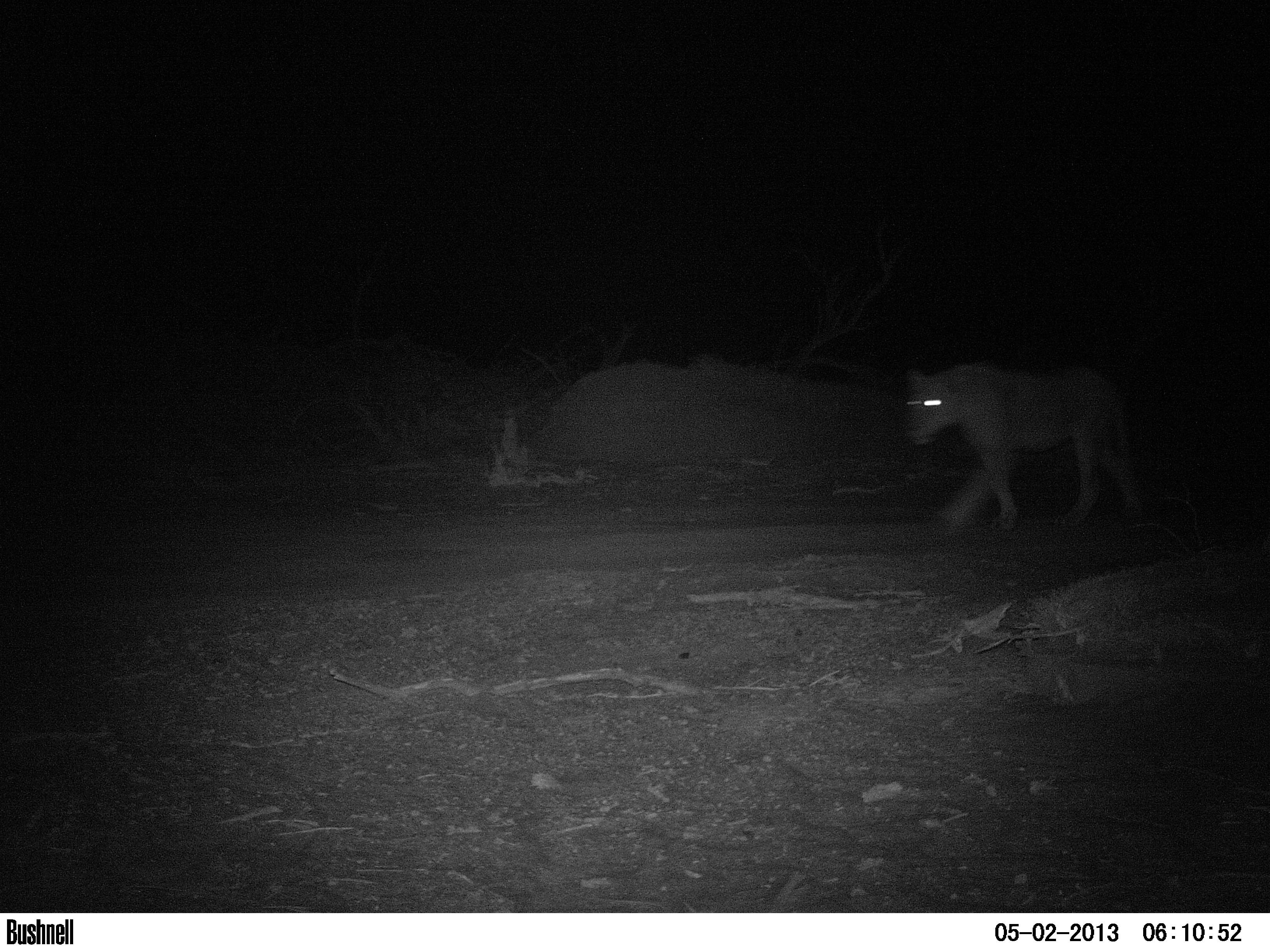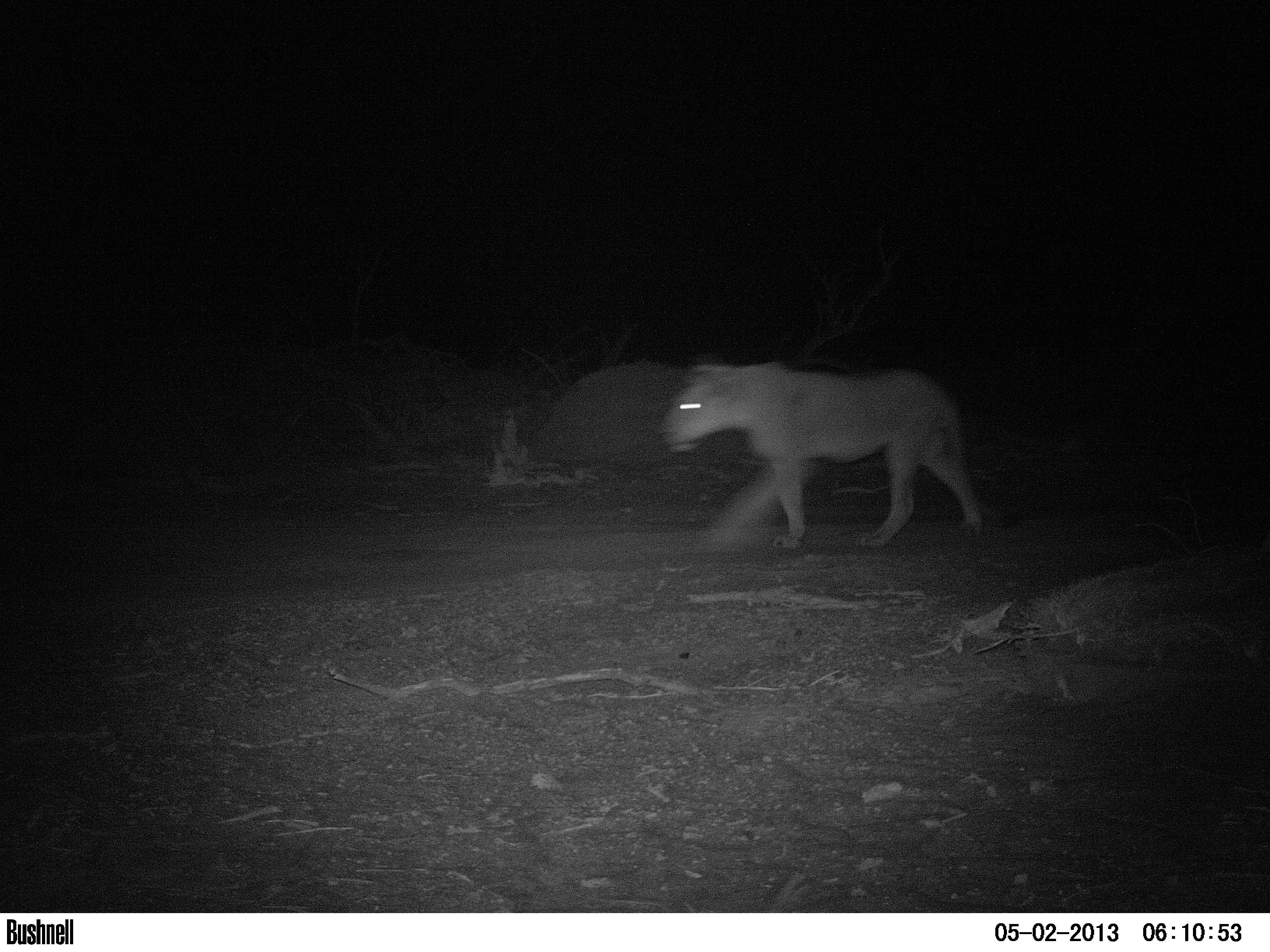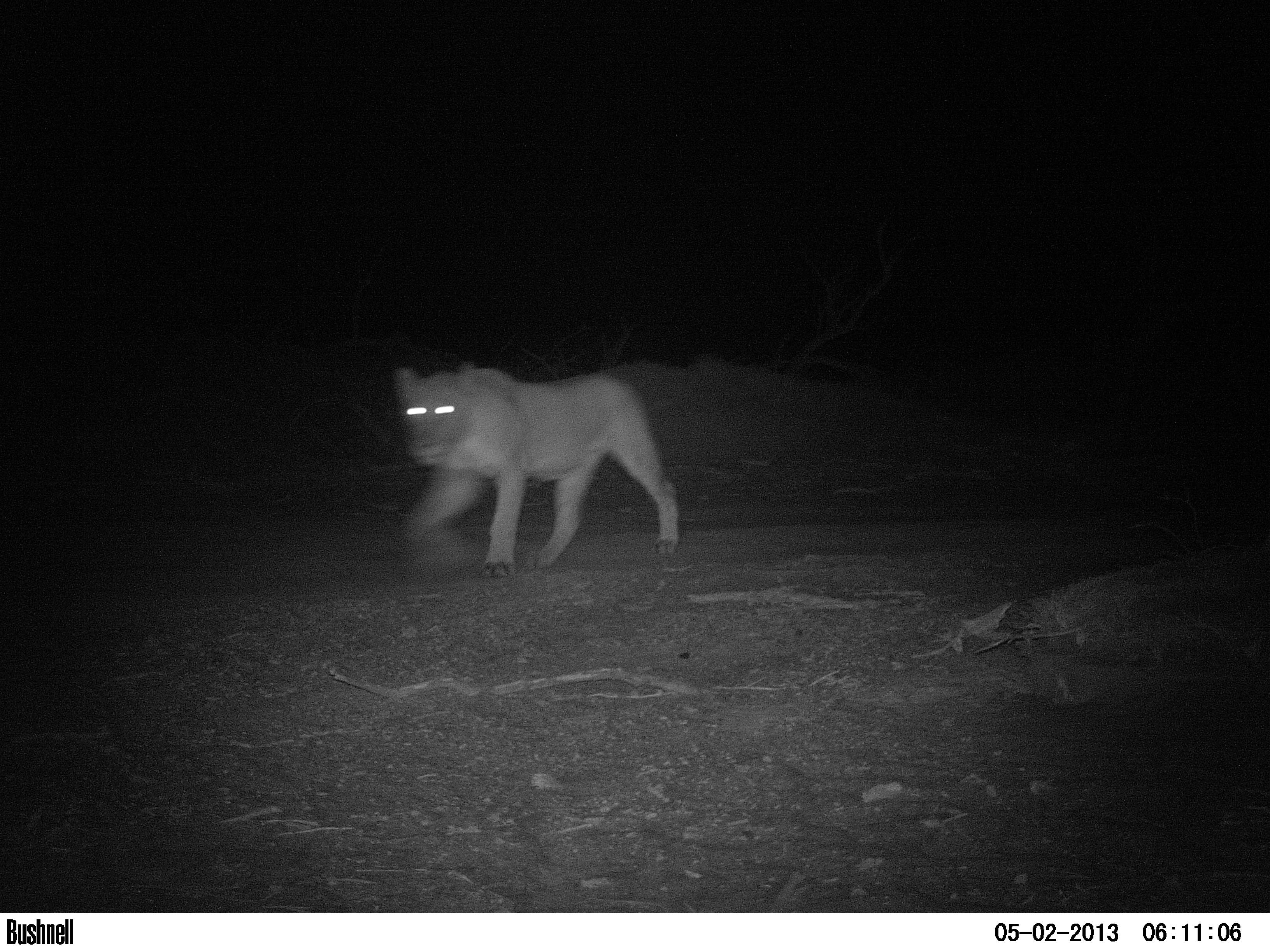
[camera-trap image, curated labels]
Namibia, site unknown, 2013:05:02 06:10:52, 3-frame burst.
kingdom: Animalia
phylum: Chordata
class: Mammalia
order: Carnivora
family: Felidae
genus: Panthera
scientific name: Panthera leo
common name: lion